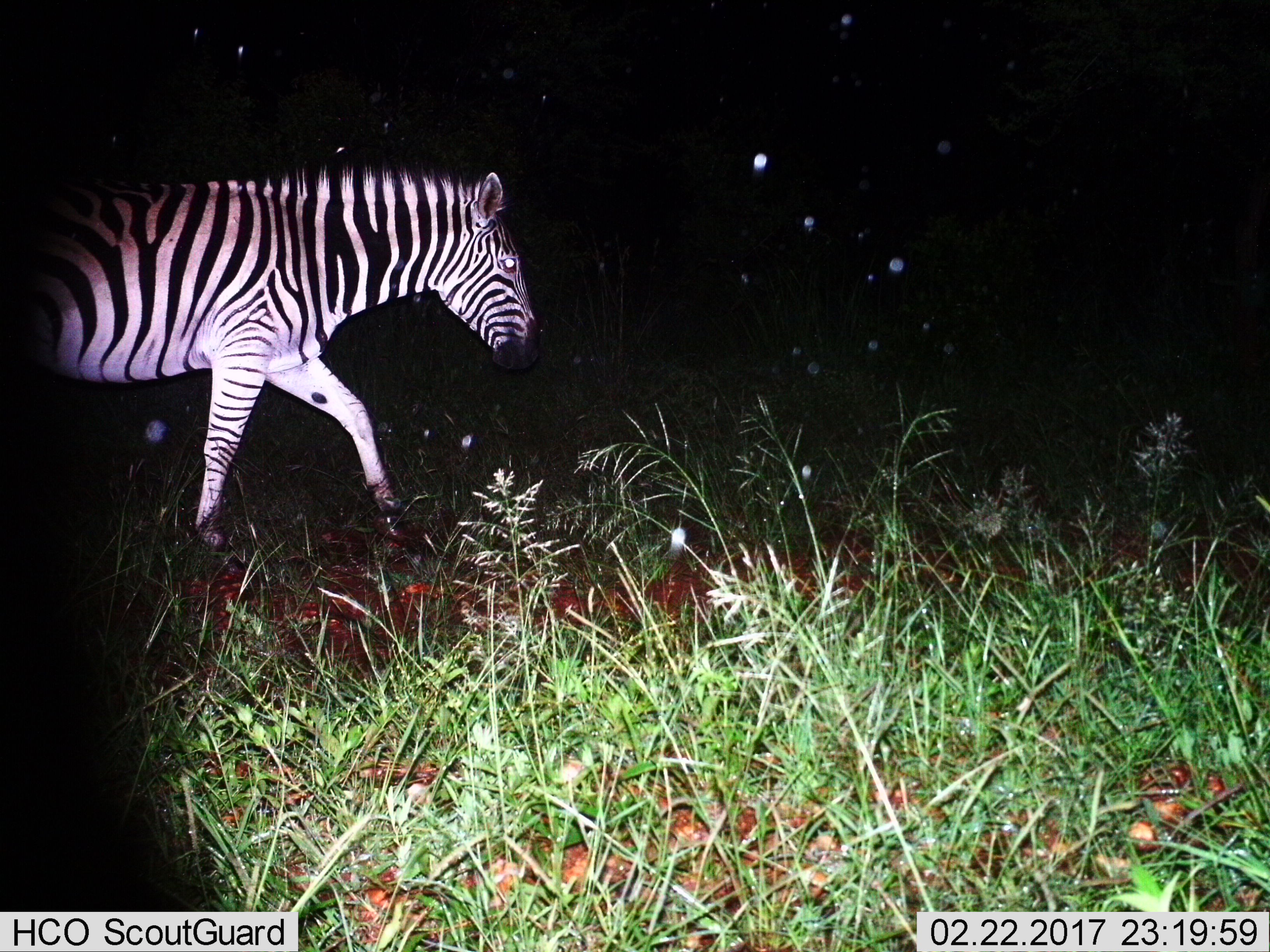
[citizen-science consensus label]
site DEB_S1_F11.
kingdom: Animalia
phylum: Chordata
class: Mammalia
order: Perissodactyla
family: Equidae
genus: Equus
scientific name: Equus quagga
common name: plains zebra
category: zebraplains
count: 1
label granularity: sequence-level